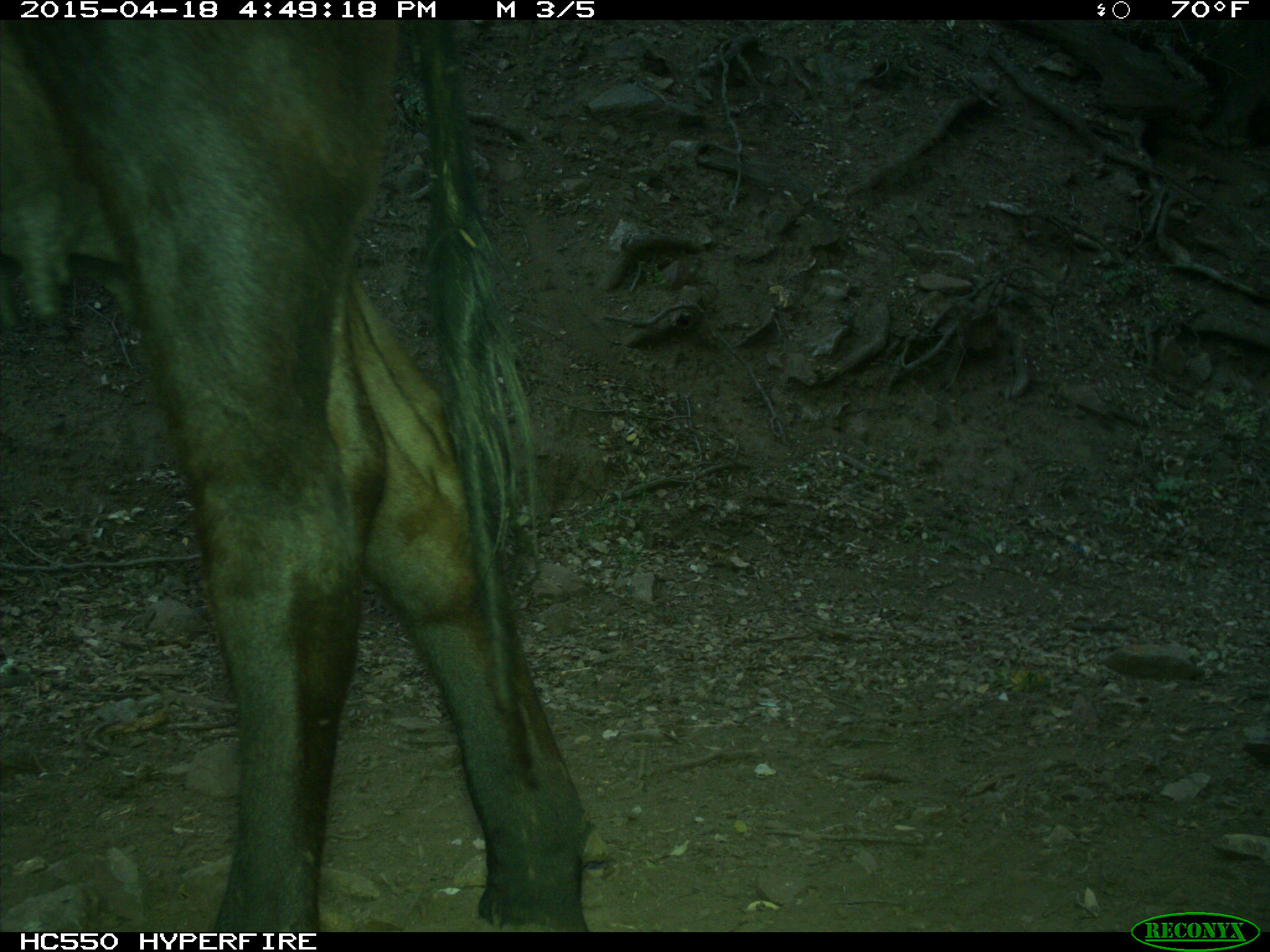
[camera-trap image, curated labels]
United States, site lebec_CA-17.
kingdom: Animalia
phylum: Chordata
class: Mammalia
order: Artiodactyla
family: Bovidae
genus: Bos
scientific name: Bos taurus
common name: domestic cow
Bos taurus (domestic cow).